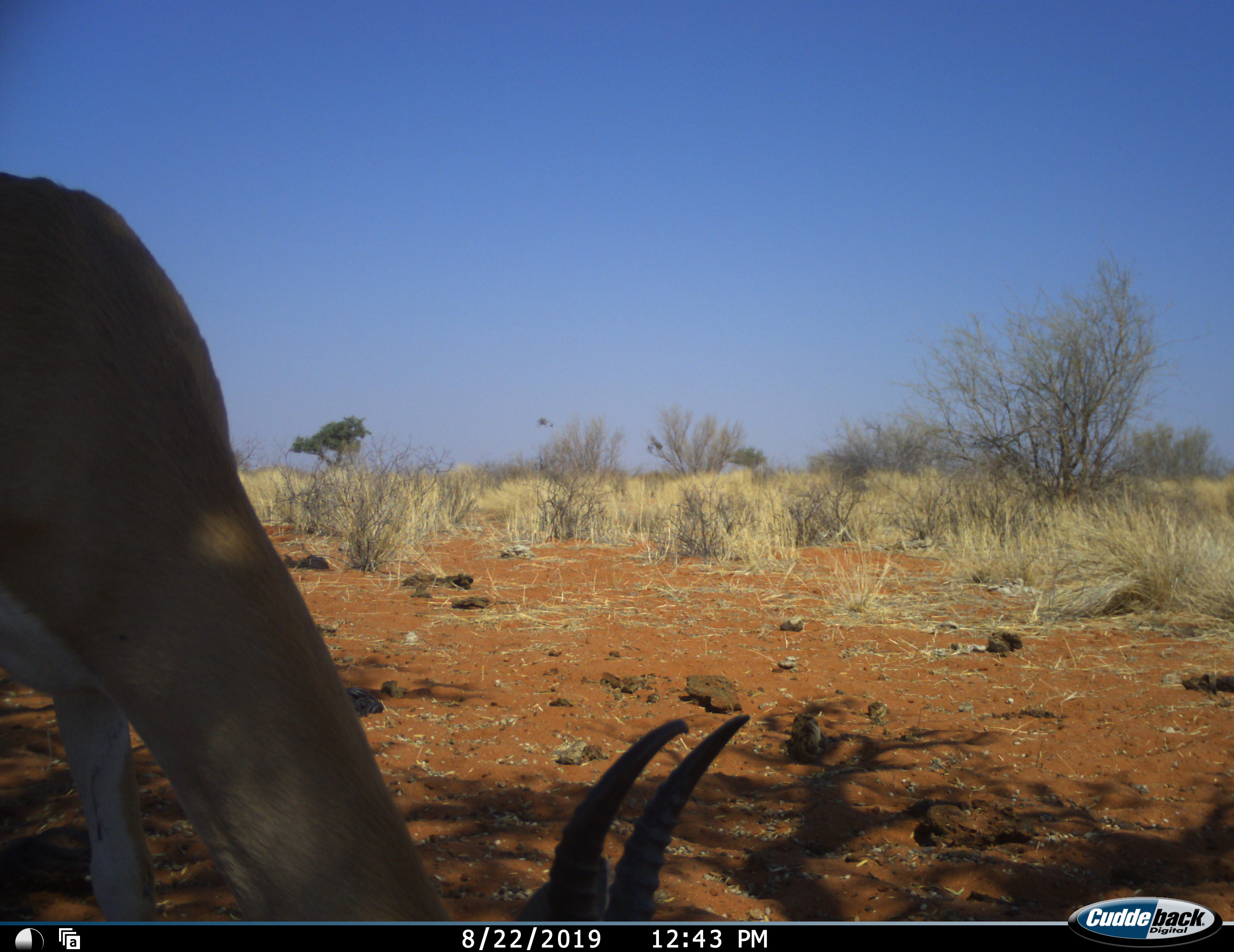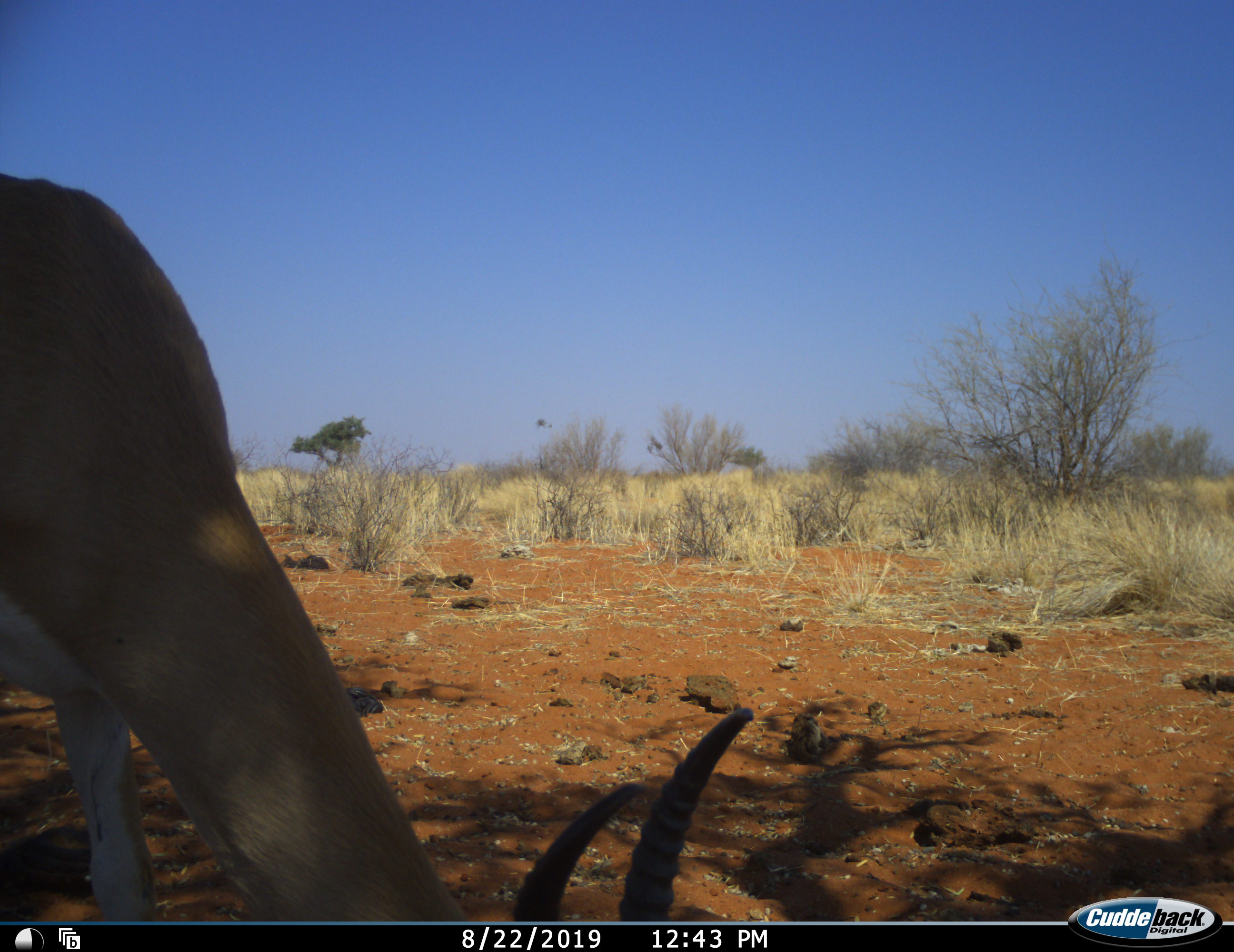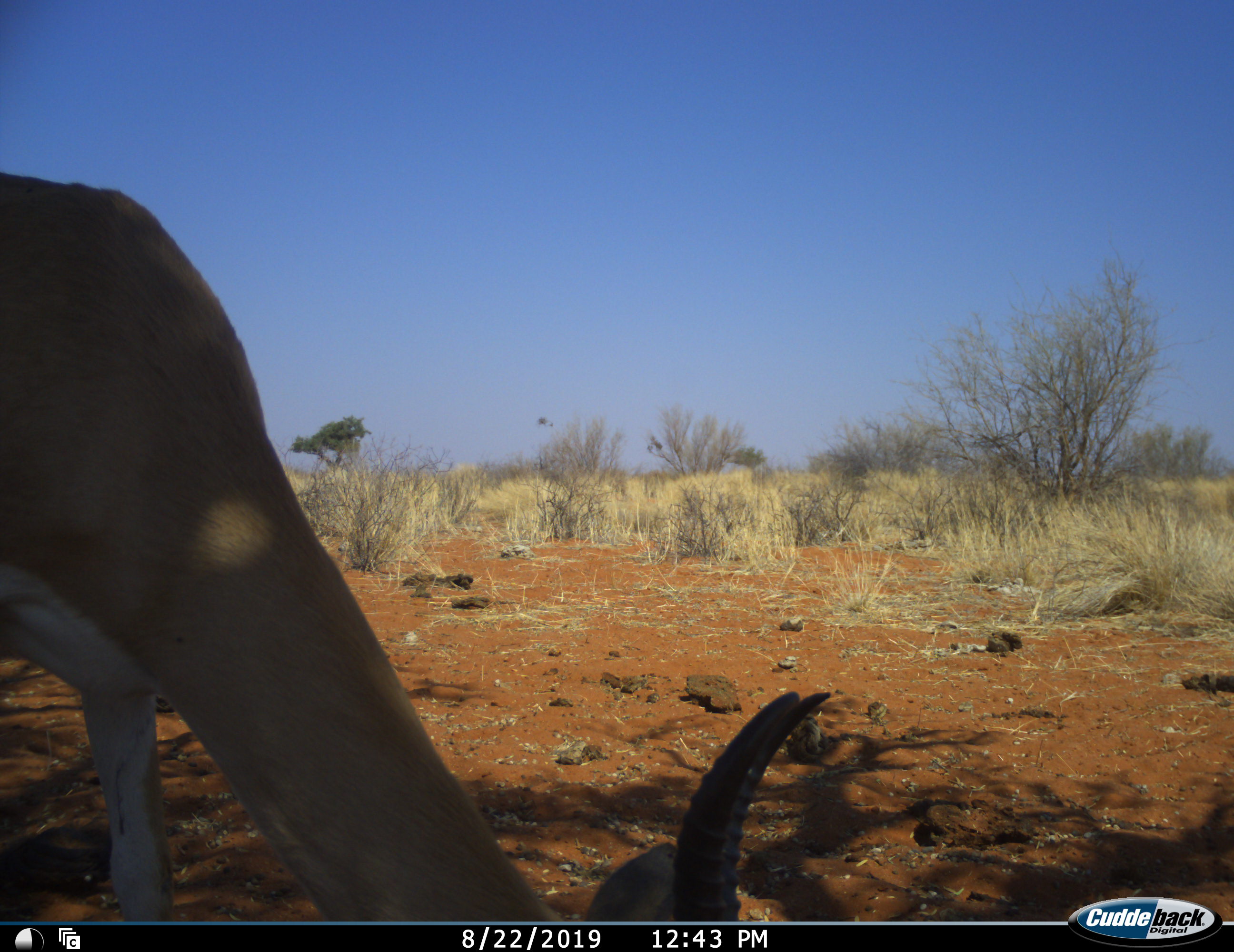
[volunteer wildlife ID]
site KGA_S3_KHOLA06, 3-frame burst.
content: unidentified animal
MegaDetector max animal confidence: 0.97